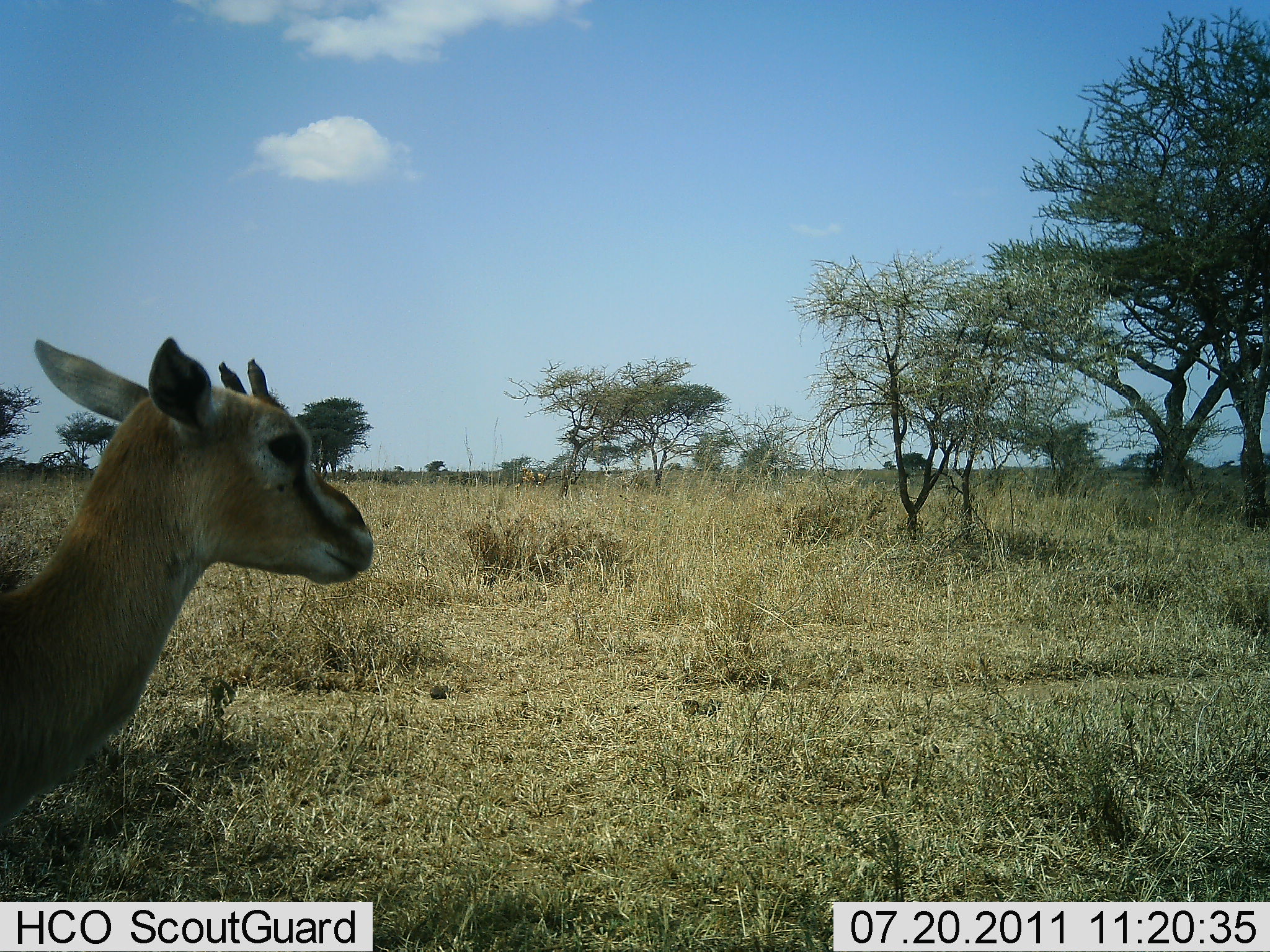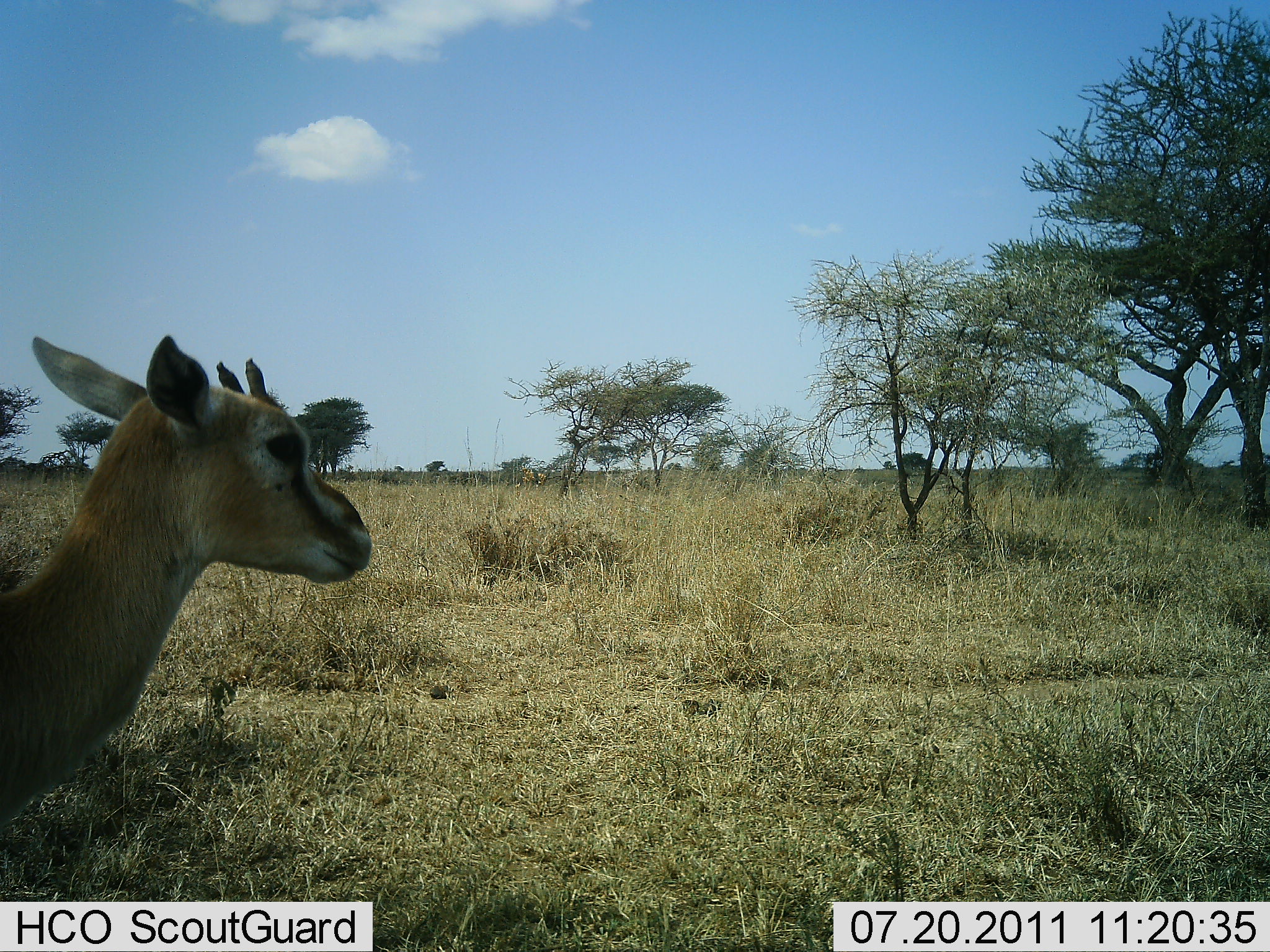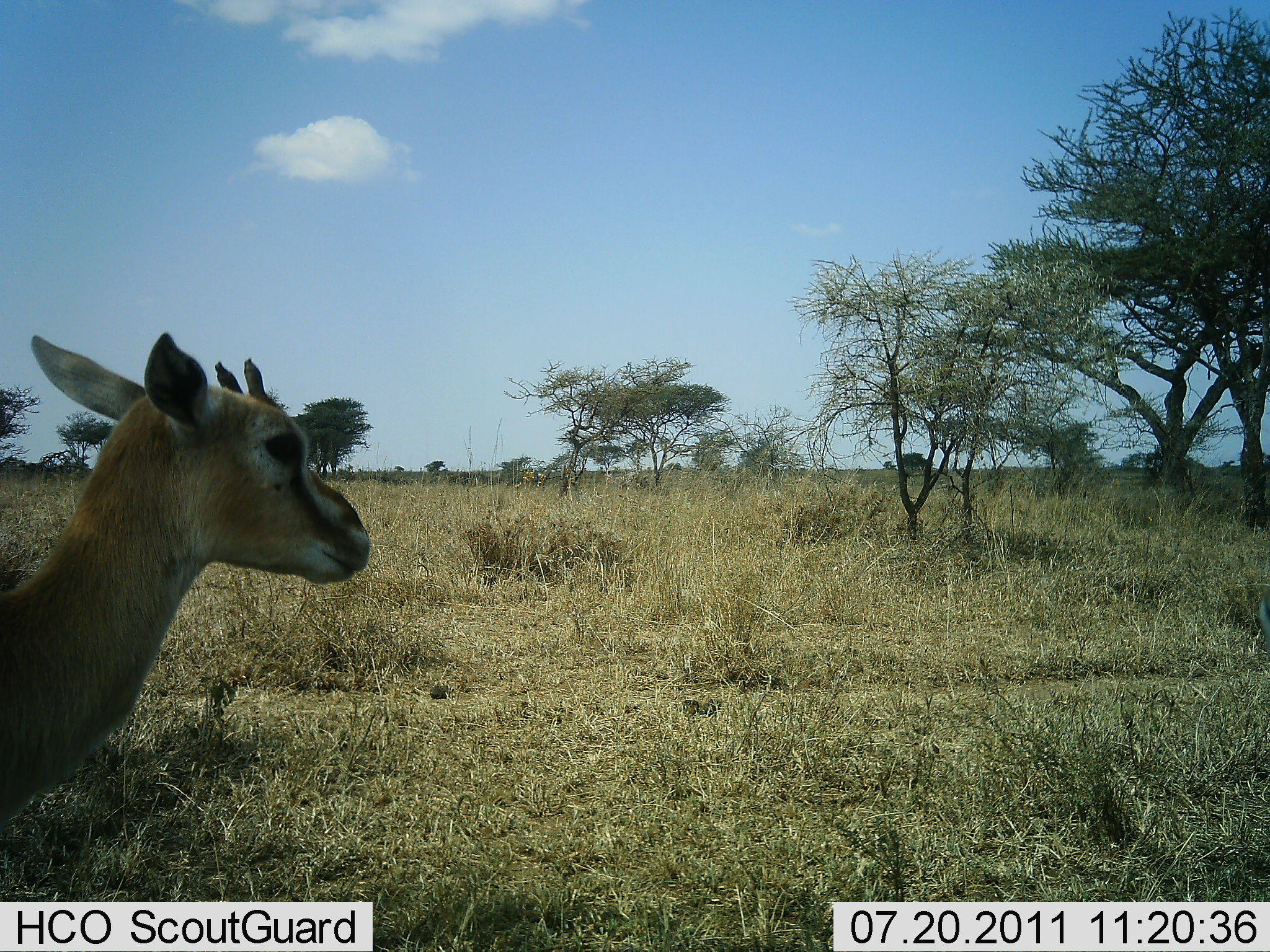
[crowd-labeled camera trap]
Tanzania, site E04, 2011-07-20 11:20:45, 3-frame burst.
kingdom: Animalia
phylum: Chordata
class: Mammalia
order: Artiodactyla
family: Bovidae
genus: Eudorcas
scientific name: Eudorcas thomsonii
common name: thomson's gazelle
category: gazellethomsons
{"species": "gazellethomsons (thomson's gazelle) (Eudorcas thomsonii)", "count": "1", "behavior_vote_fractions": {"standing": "75%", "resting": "25%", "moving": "0%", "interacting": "0%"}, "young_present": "17%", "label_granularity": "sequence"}